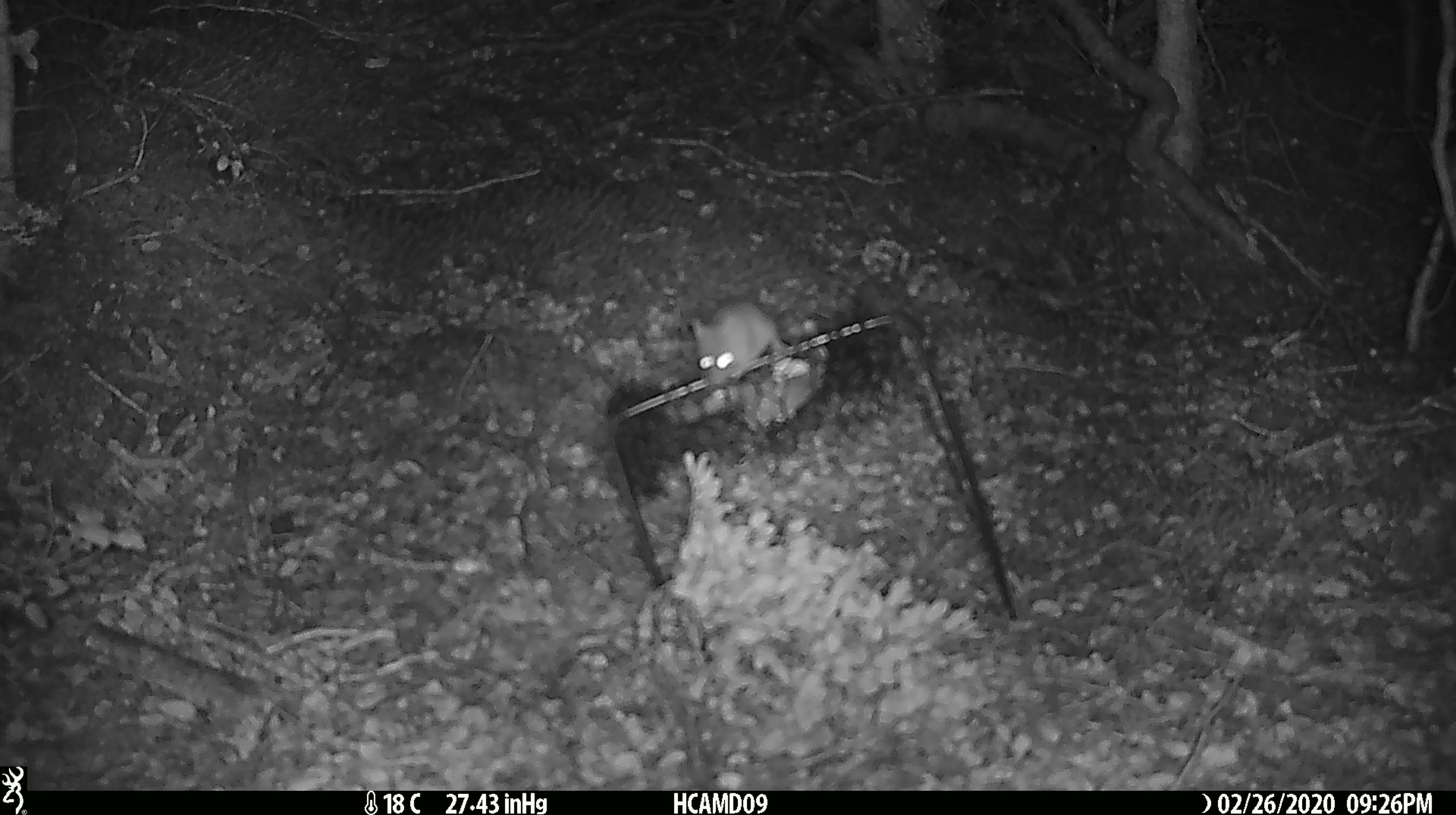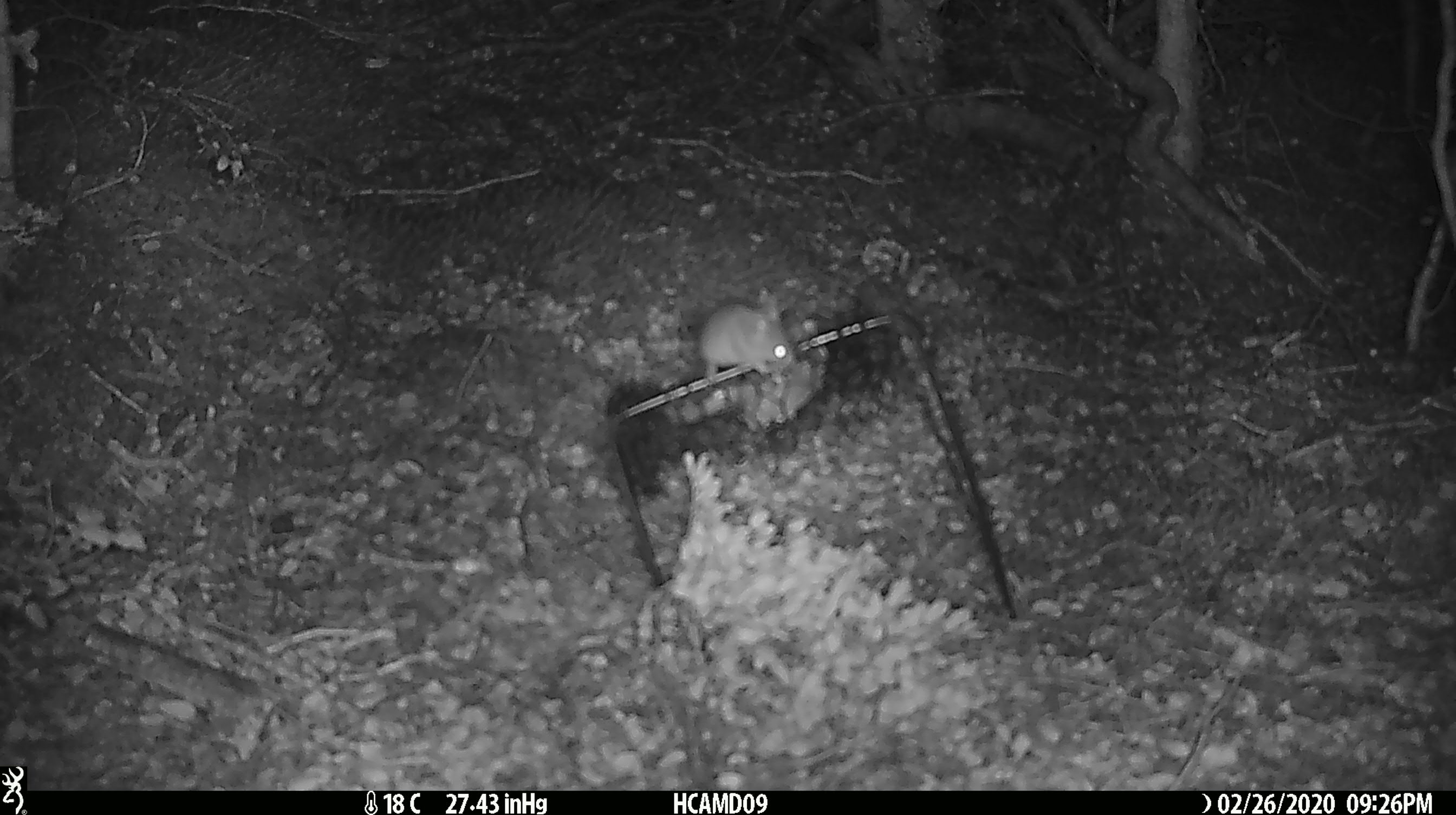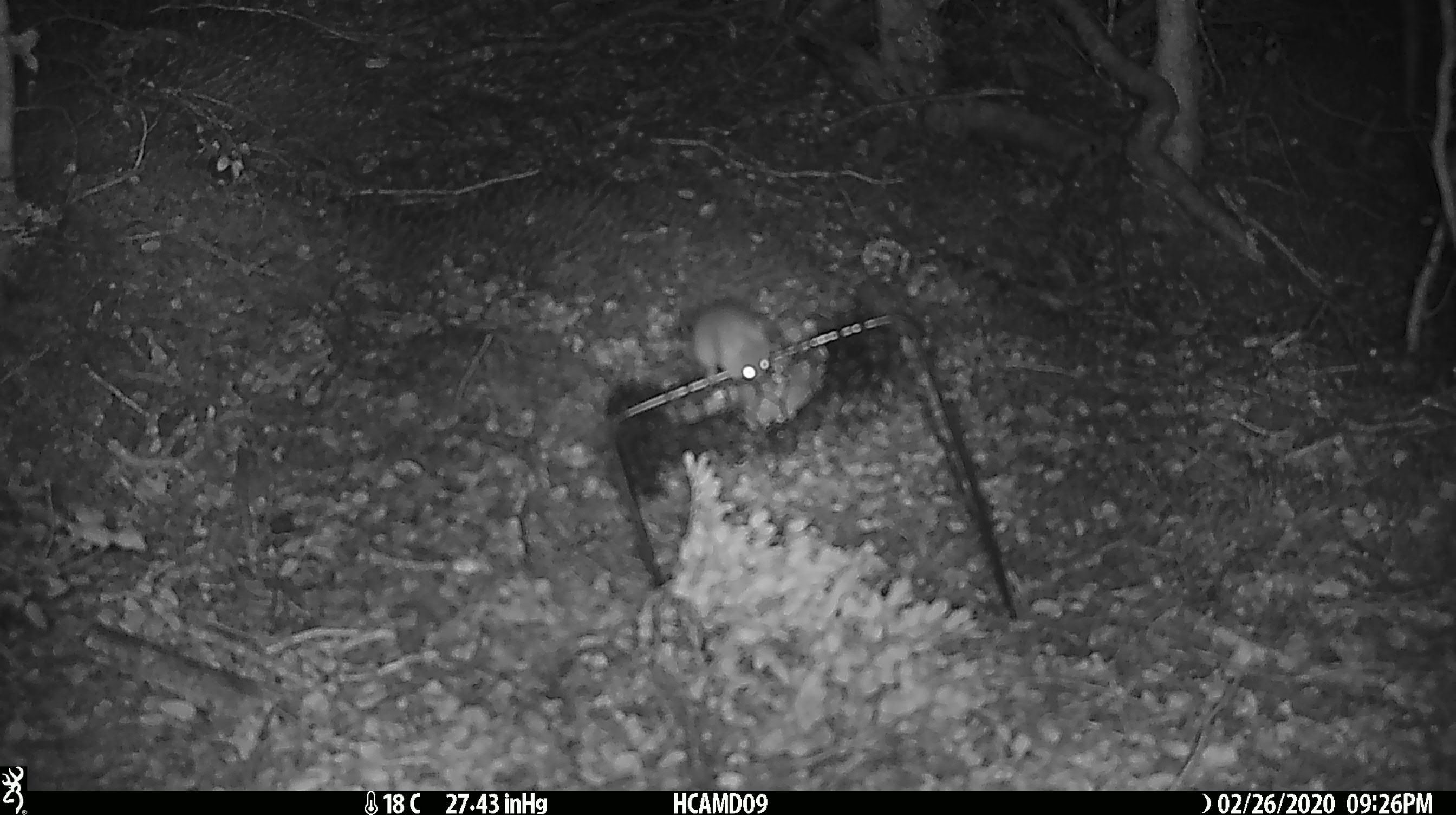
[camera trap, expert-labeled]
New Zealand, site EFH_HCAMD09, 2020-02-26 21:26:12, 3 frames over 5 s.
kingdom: Animalia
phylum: Chordata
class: Mammalia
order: Rodentia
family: Muridae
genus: Mus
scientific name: Mus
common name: mouse